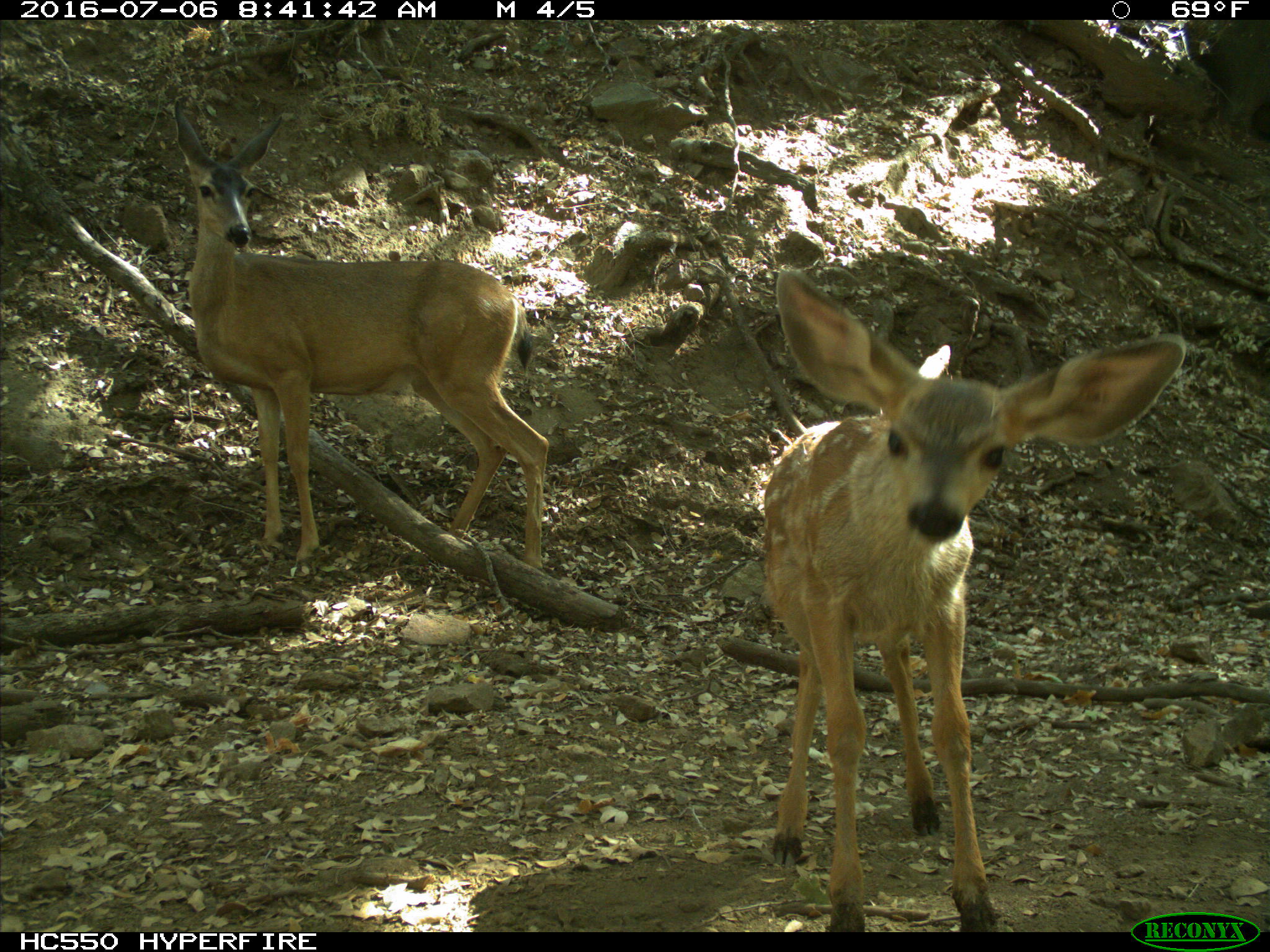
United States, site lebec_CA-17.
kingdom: Animalia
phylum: Chordata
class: Mammalia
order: Artiodactyla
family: Cervidae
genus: Odocoileus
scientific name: Odocoileus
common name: deer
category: unidentified deer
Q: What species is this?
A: Unidentified deer (deer) (Odocoileus).